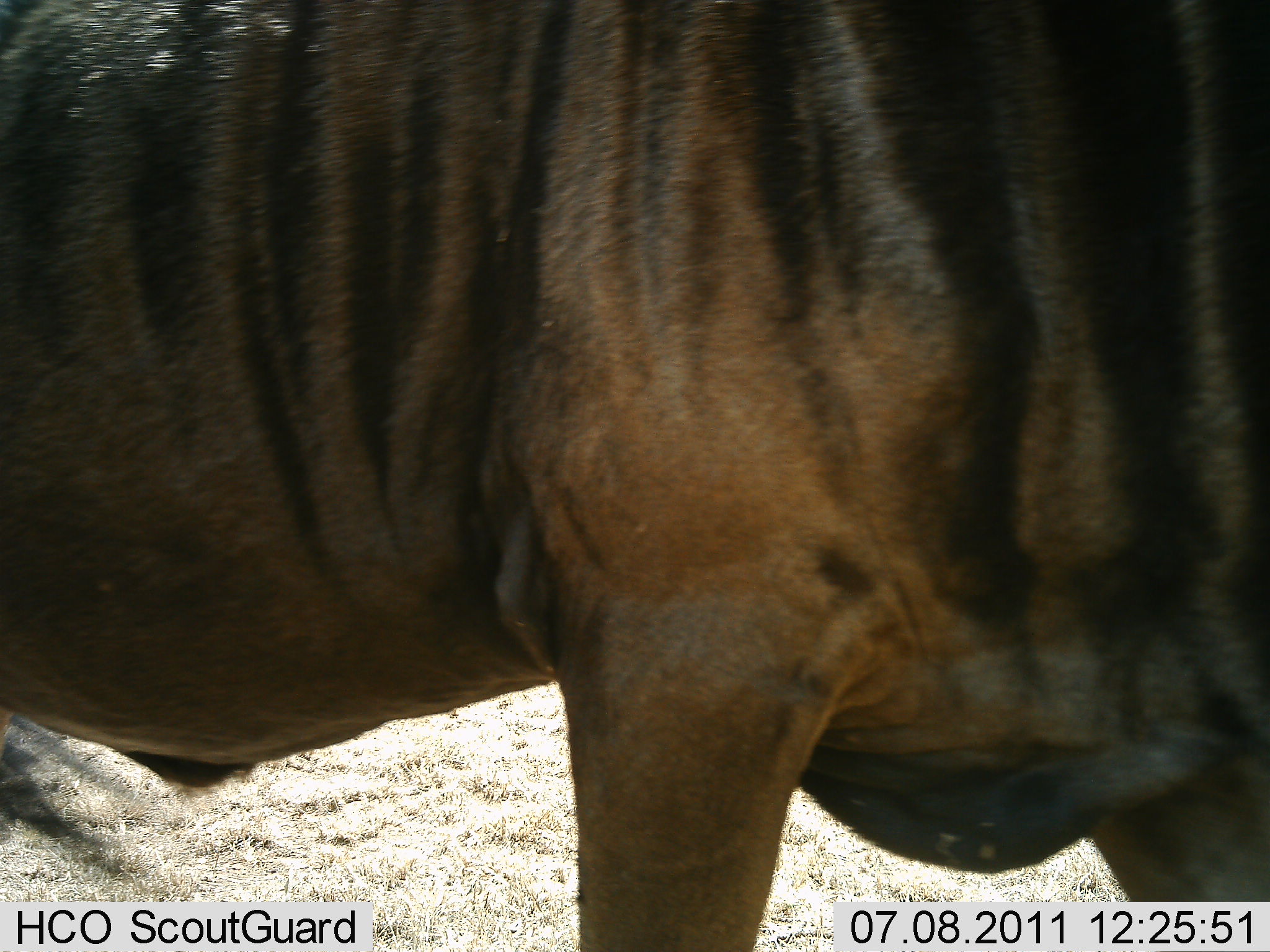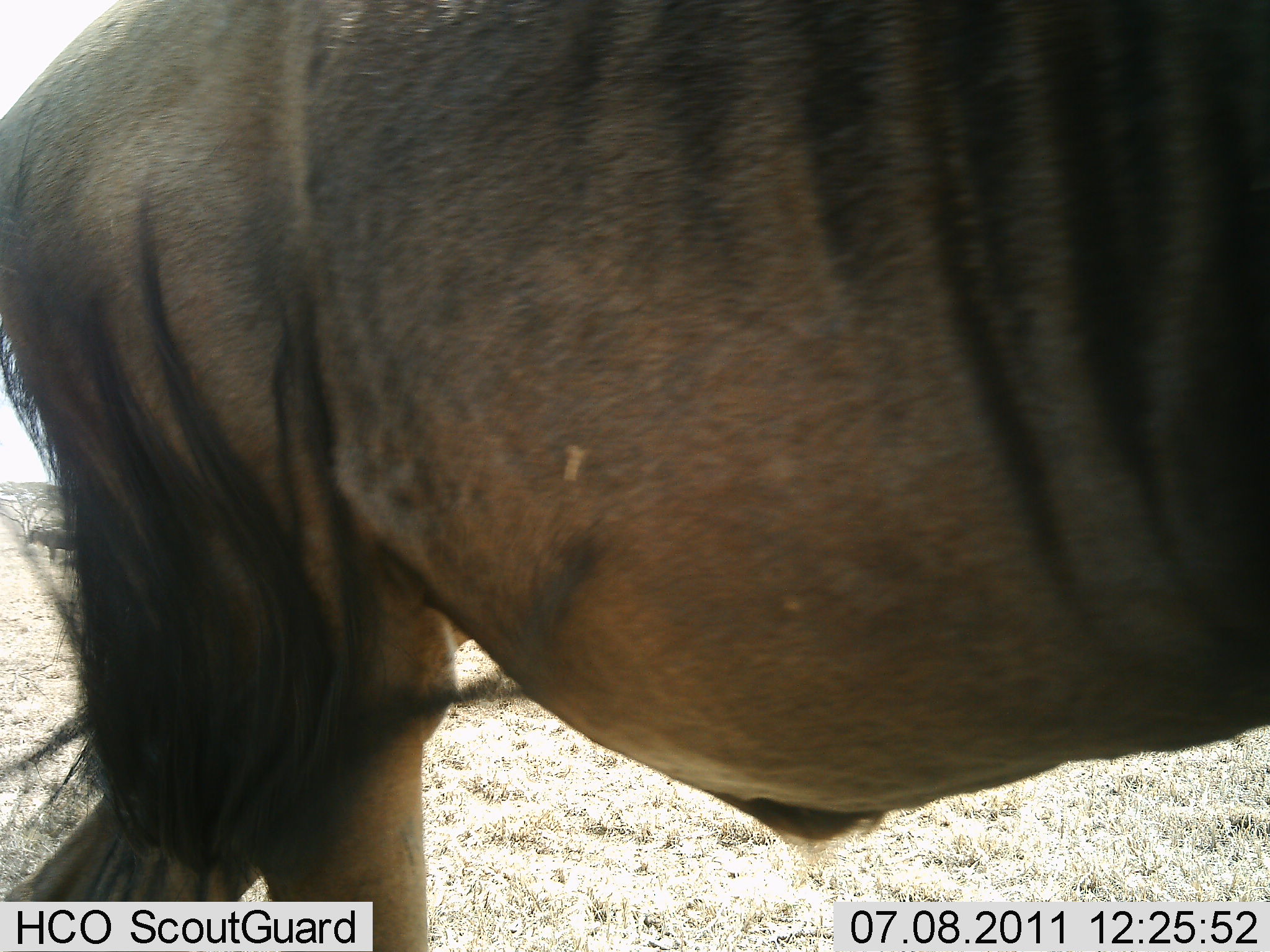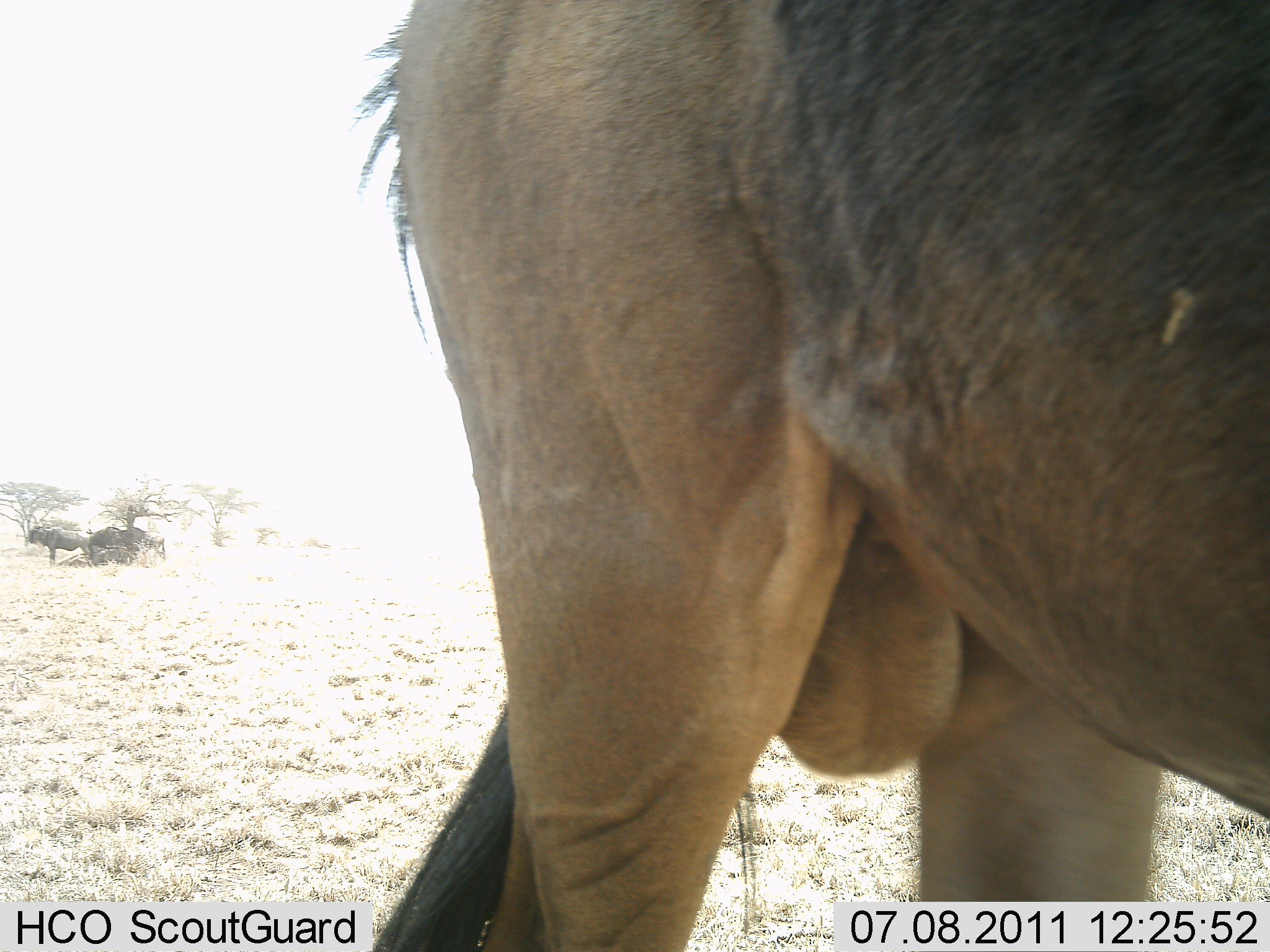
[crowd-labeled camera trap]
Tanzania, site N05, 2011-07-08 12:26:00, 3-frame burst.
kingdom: Animalia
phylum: Chordata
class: Mammalia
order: Artiodactyla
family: Bovidae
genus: Connochaetes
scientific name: Connochaetes taurinus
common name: blue wildebeest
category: wildebeest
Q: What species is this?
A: Wildebeest (blue wildebeest) (Connochaetes taurinus).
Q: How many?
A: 1.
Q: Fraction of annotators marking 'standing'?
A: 55%.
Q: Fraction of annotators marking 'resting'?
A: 9%.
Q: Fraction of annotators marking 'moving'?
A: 82%.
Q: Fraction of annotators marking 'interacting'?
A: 0%.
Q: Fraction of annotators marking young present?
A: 0%.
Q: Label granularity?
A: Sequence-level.